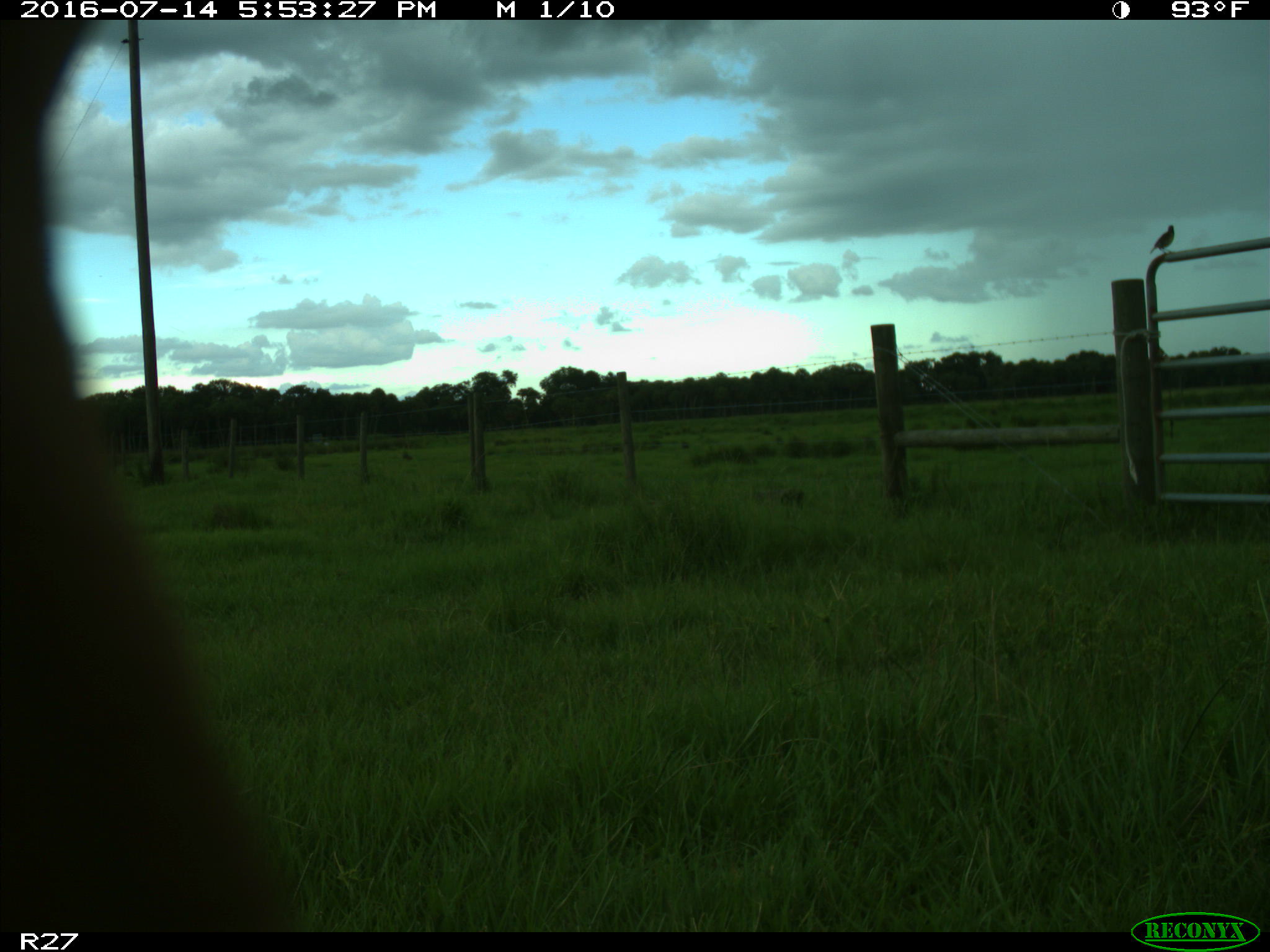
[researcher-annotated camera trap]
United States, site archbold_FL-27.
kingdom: Animalia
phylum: Chordata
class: Aves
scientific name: Aves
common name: birds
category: unidentified bird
Unidentified bird (birds) (Aves).